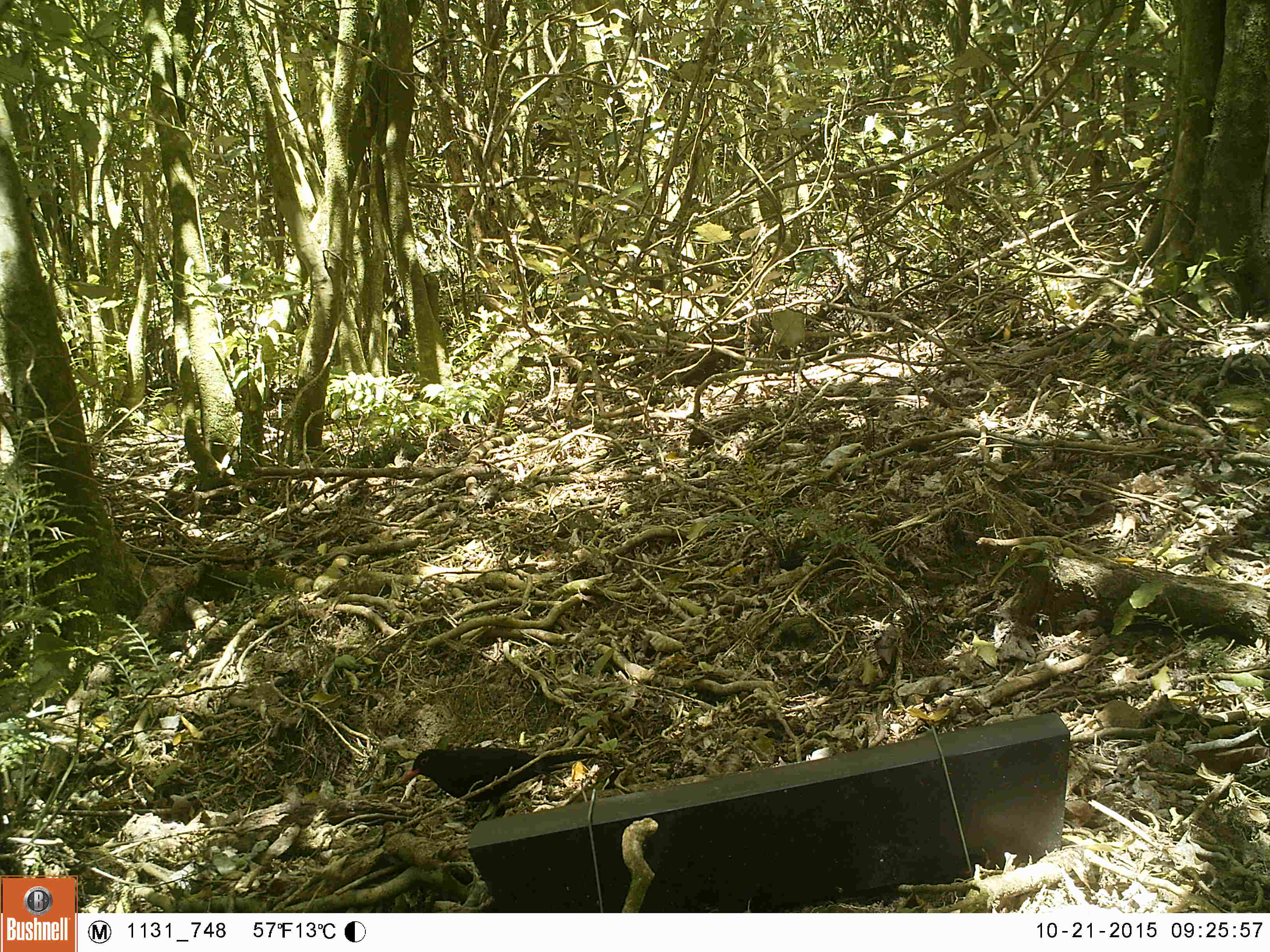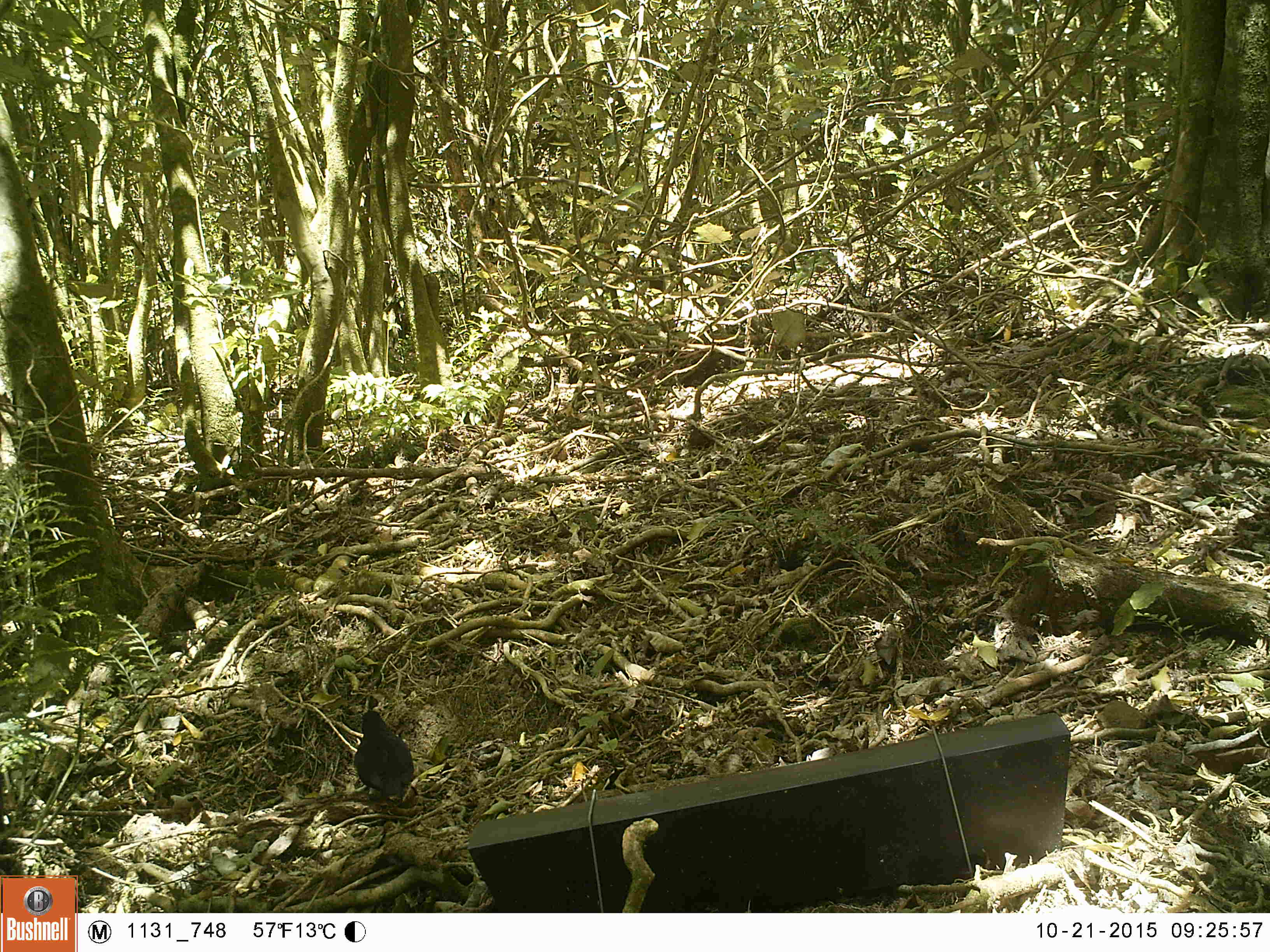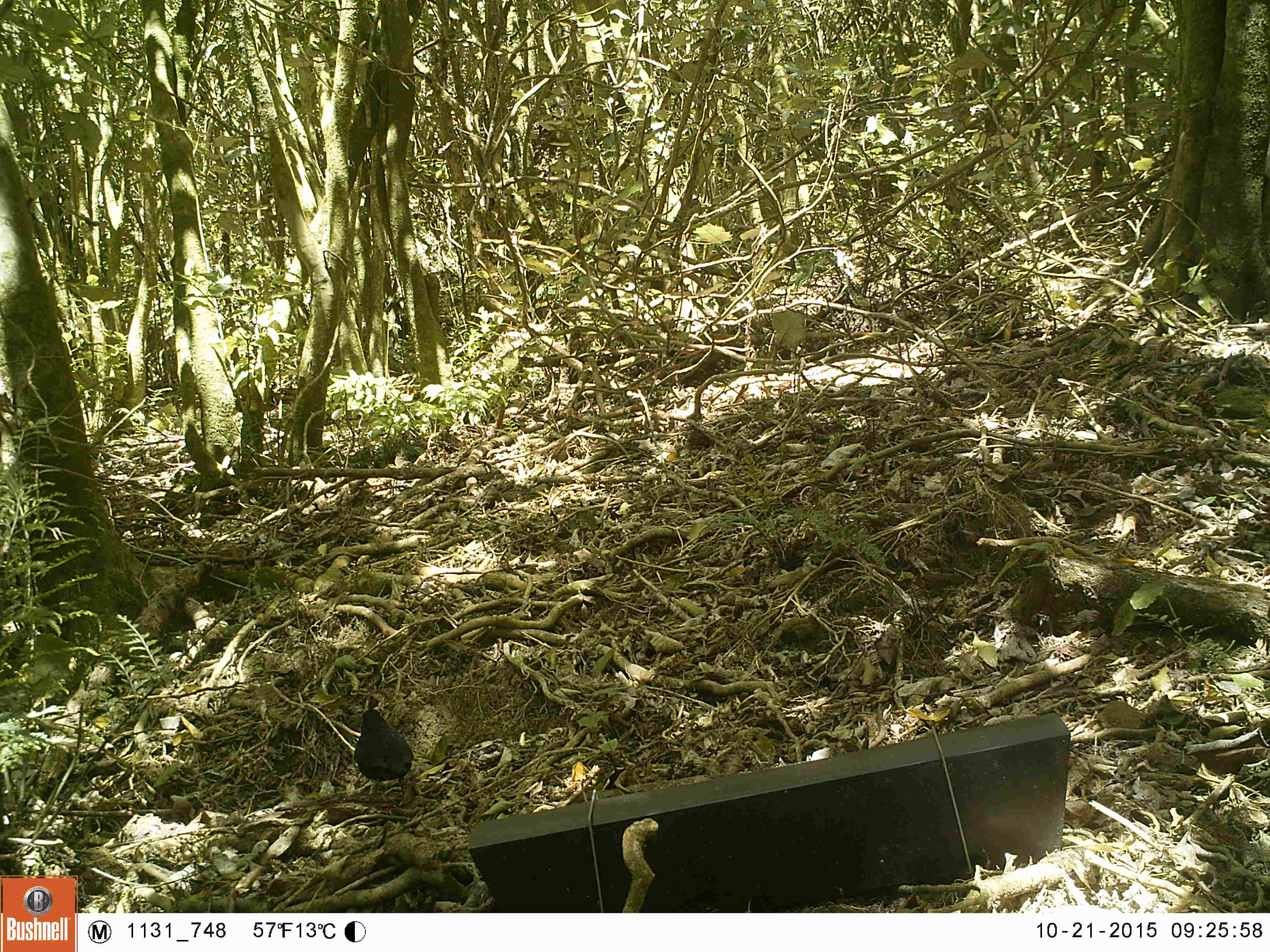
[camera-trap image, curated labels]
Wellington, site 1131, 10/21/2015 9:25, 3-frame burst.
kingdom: Animalia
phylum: Chordata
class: Aves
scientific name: Aves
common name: bird